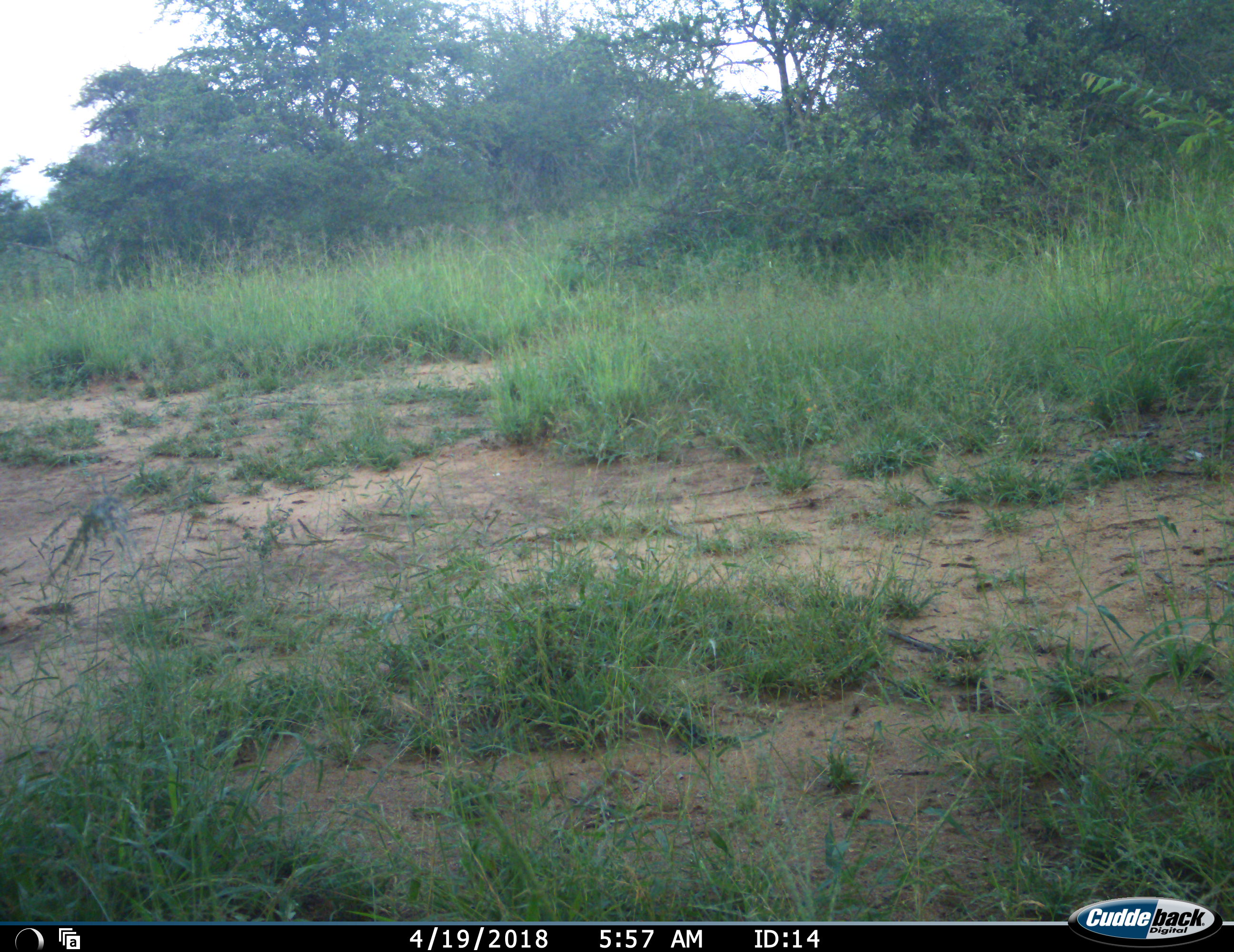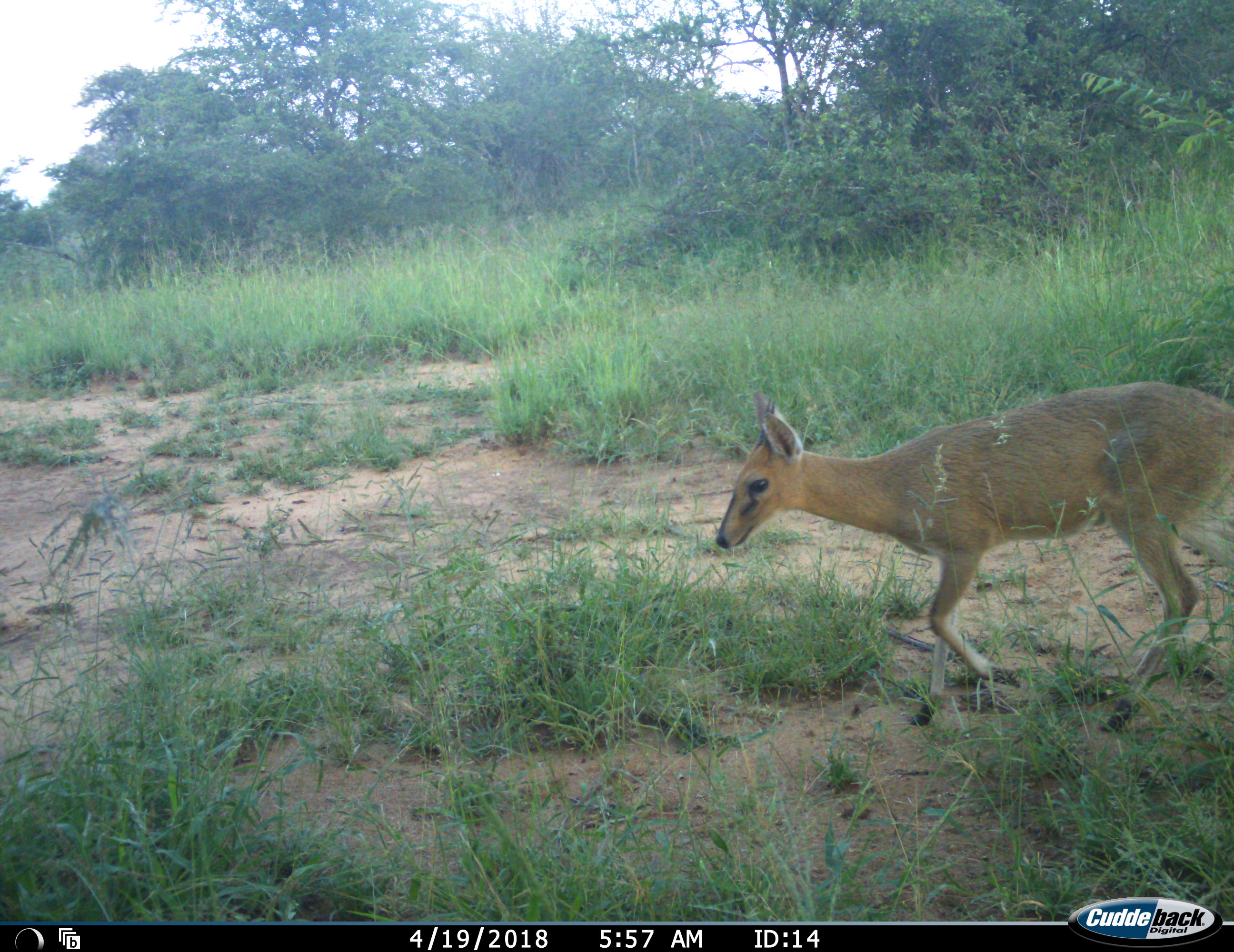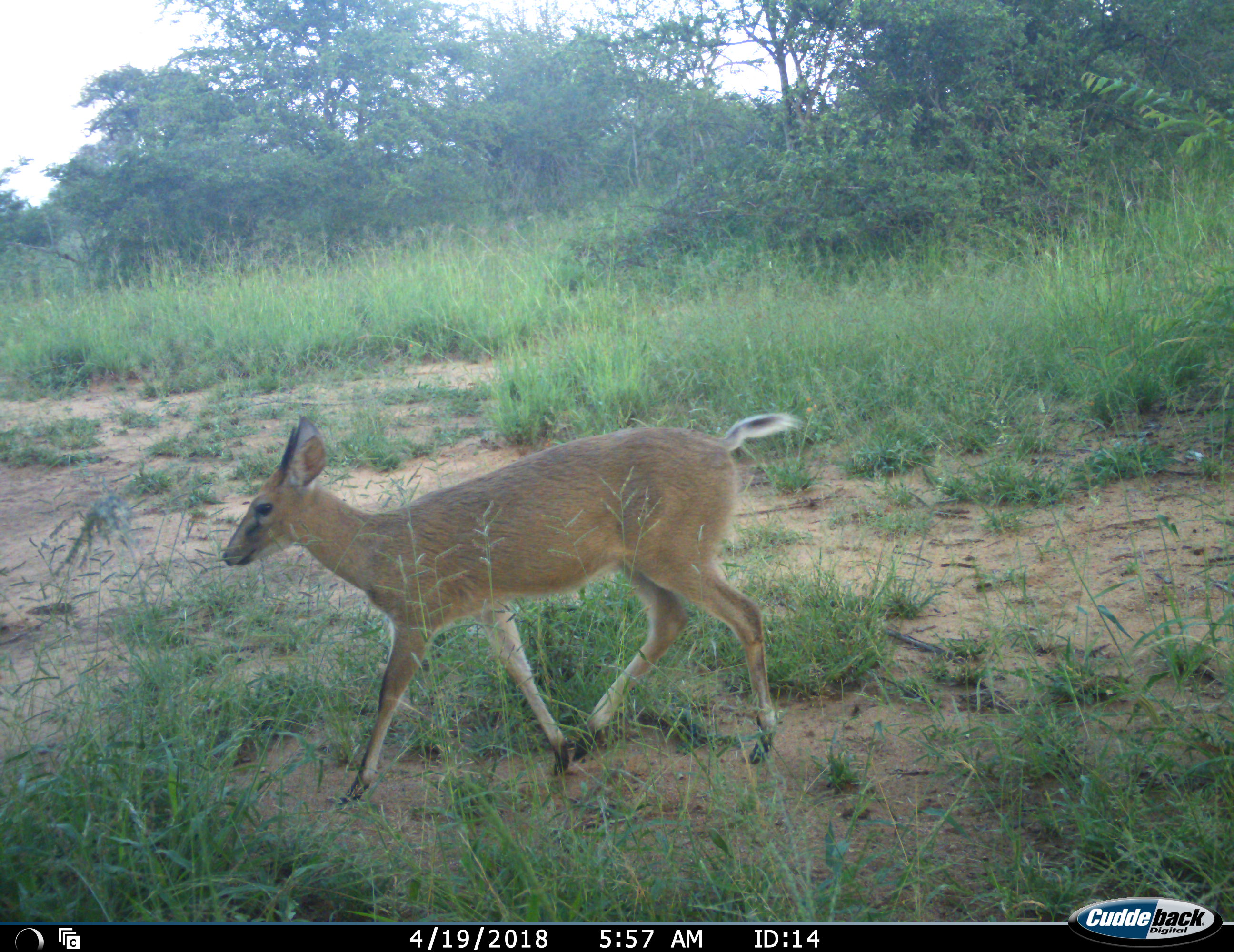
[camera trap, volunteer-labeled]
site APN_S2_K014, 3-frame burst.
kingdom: Animalia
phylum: Chordata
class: Mammalia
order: Artiodactyla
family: Bovidae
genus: Sylvicapra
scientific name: Sylvicapra grimmia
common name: common duiker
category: duikercommongrey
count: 1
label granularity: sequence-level